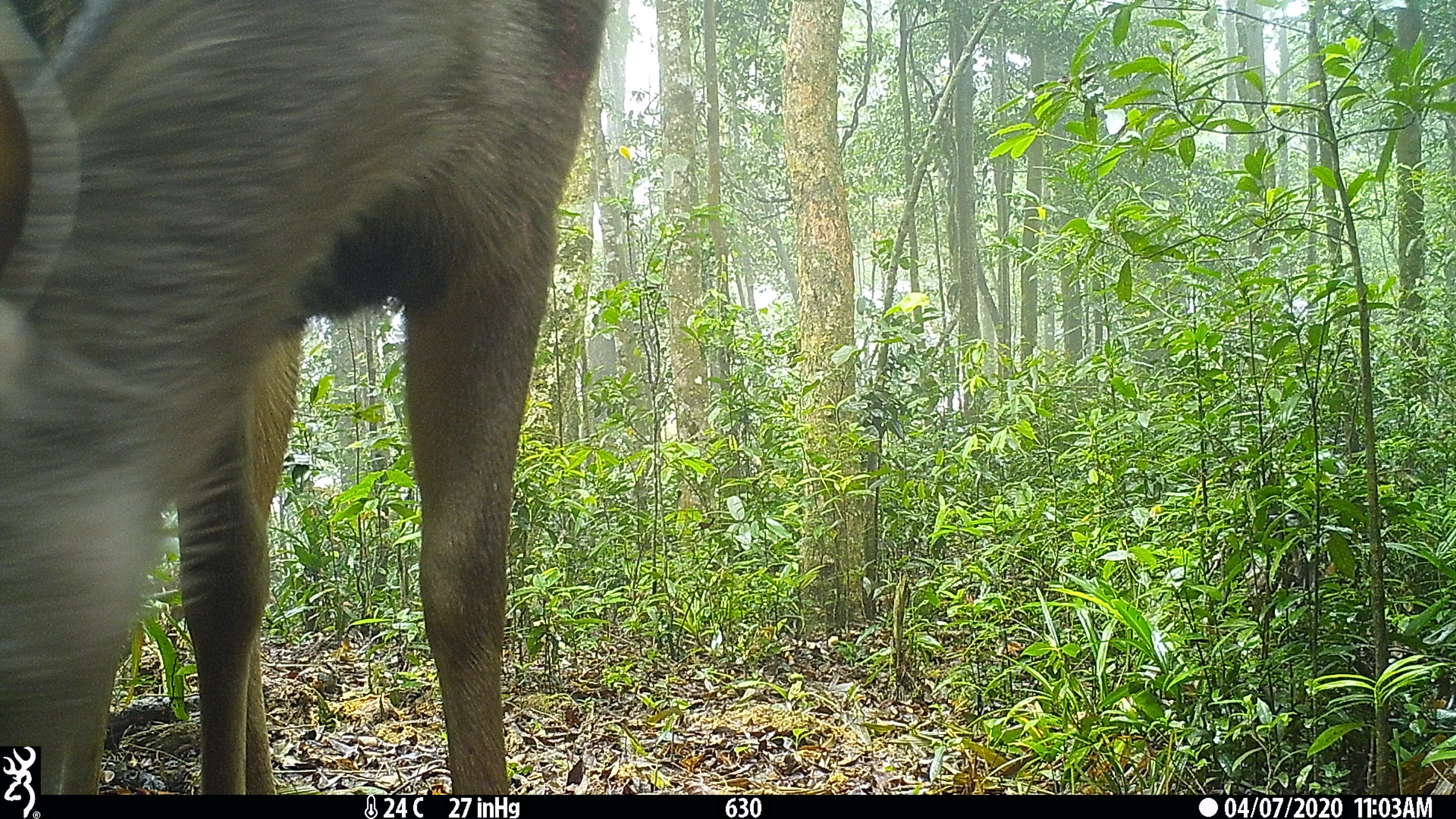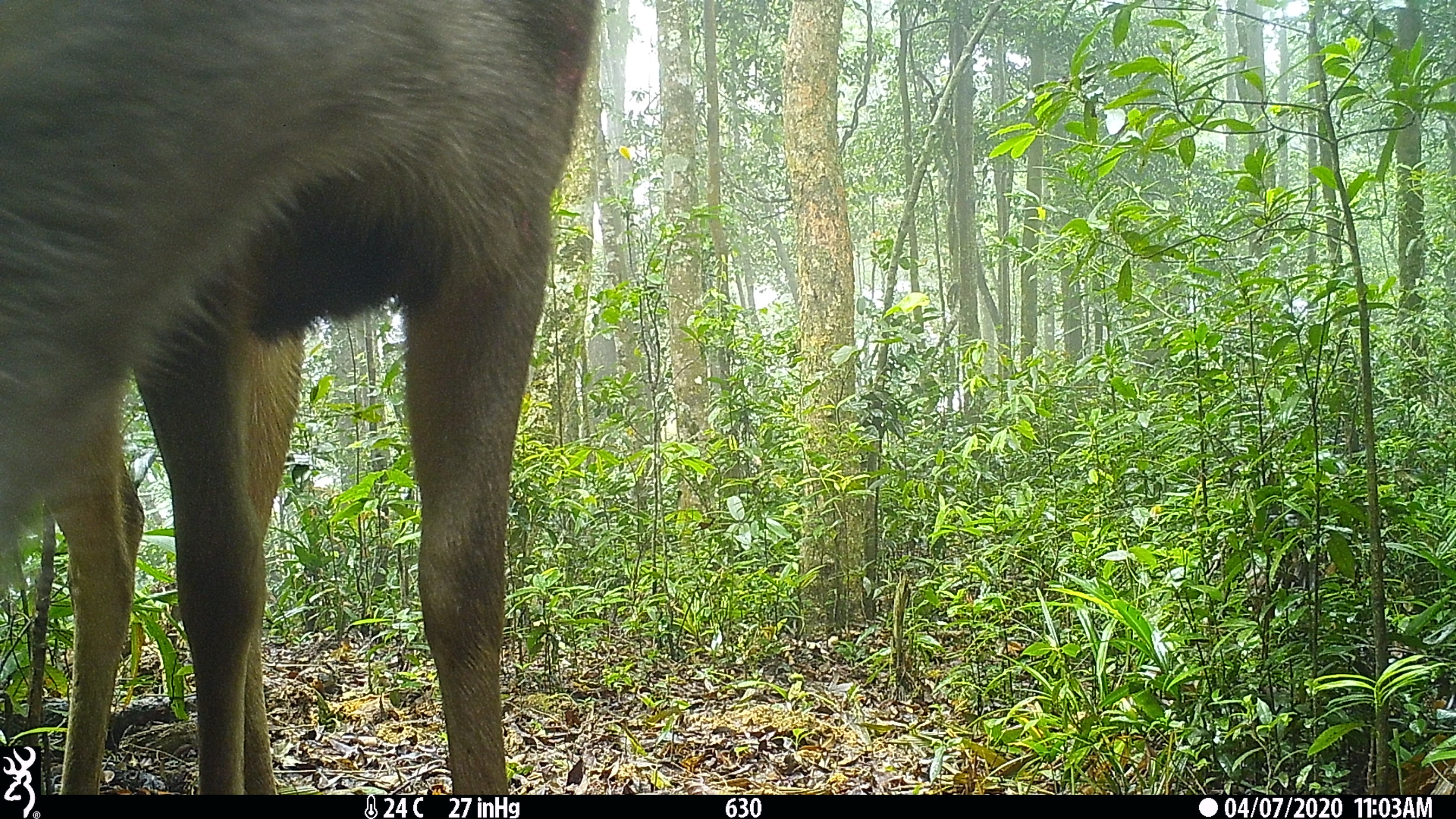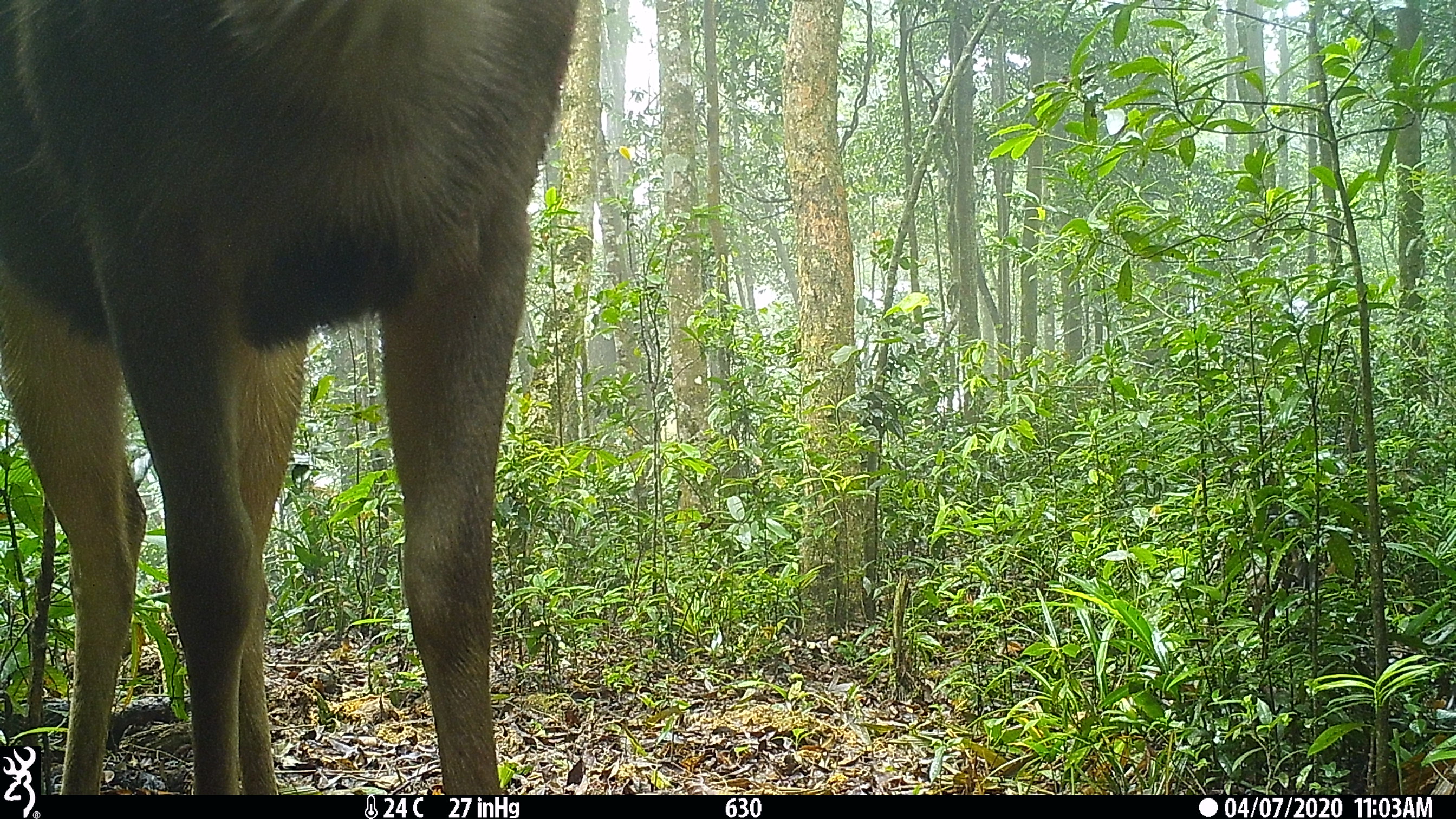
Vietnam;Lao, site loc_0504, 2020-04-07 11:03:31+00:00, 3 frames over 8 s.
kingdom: Animalia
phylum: Chordata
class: Mammalia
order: Artiodactyla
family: Cervidae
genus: Rusa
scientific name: Rusa unicolor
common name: sambar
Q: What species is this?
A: Sambar (Rusa unicolor).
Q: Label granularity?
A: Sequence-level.